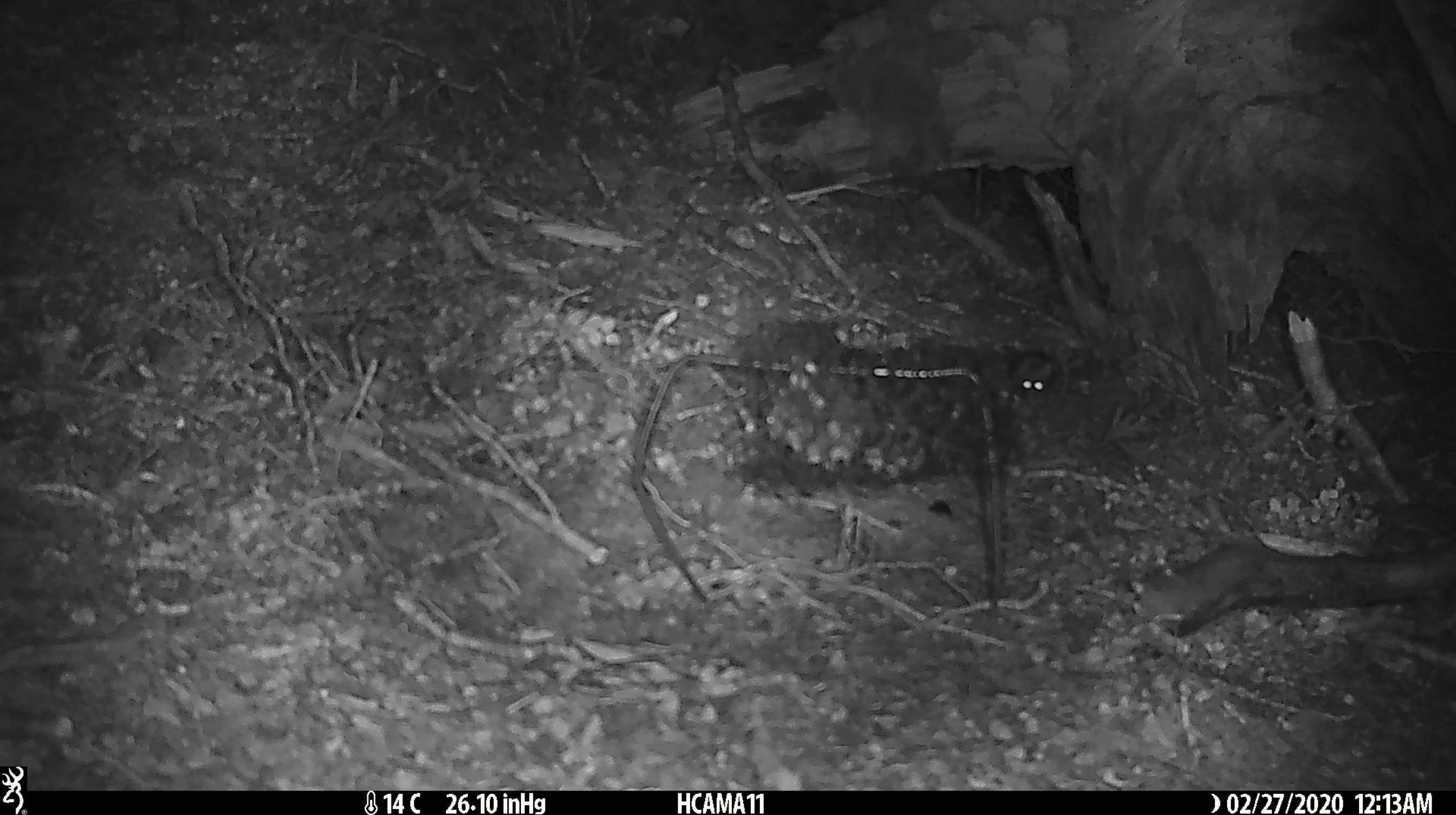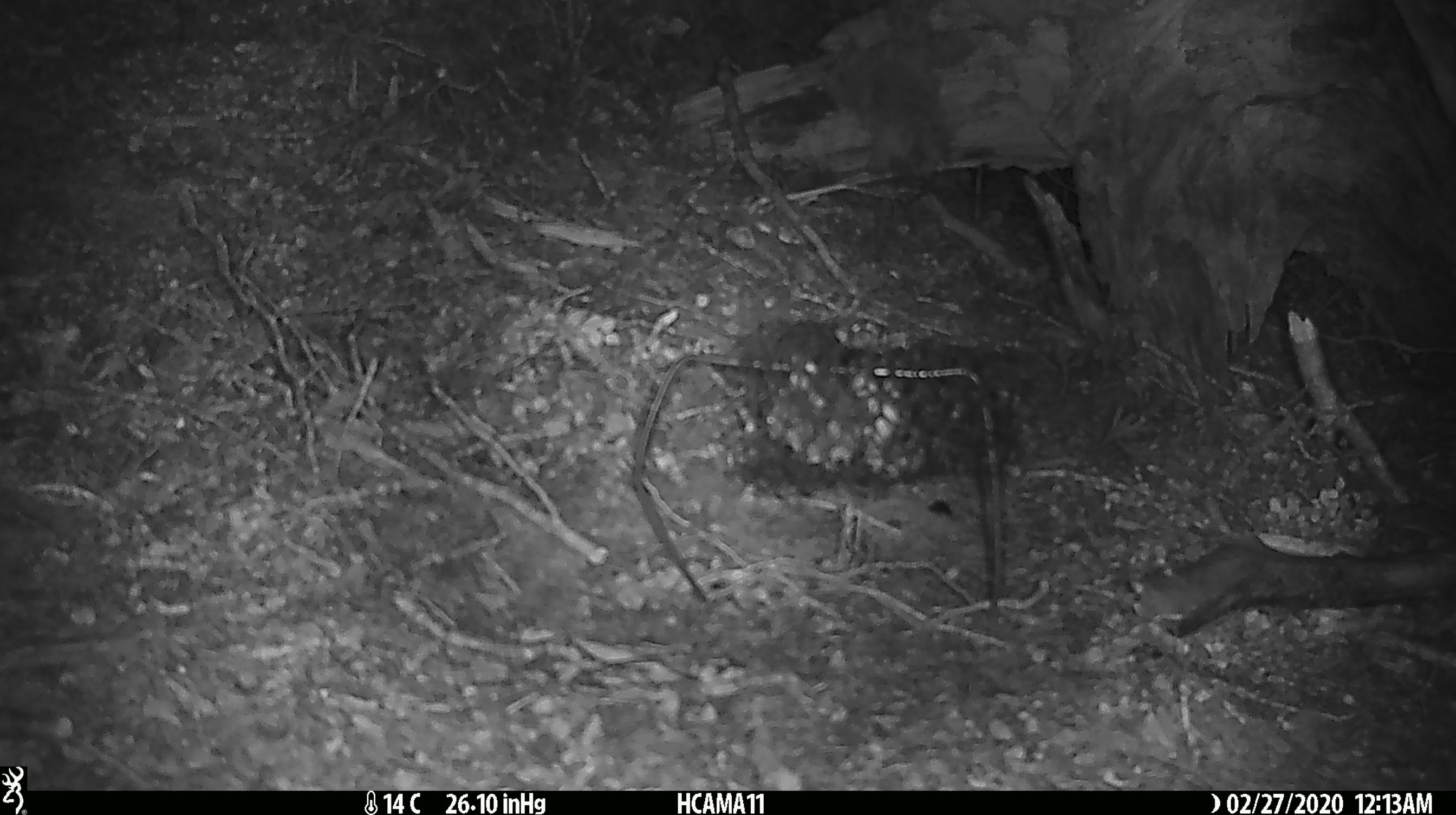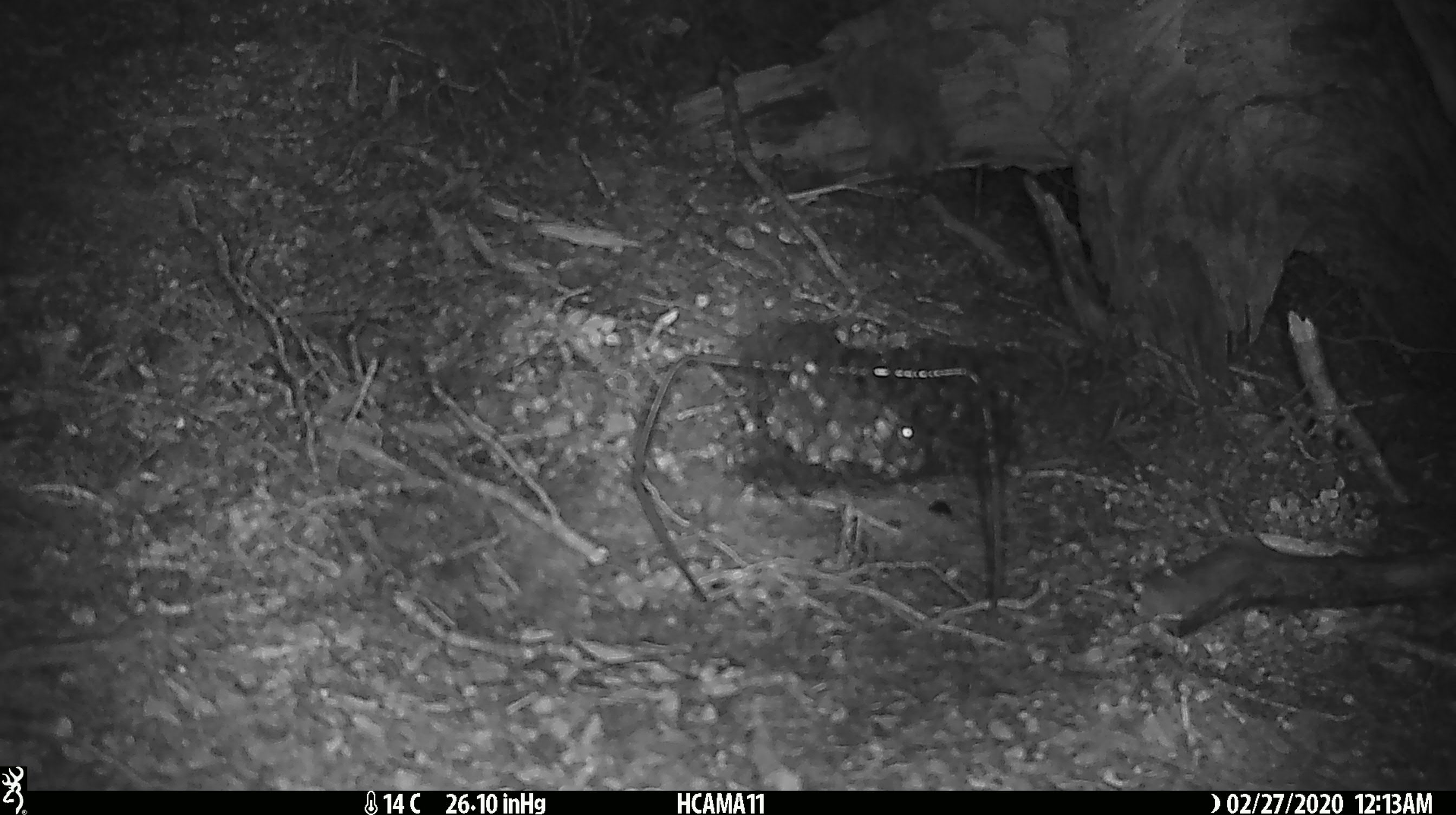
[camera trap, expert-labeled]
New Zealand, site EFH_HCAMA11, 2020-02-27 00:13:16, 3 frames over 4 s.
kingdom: Animalia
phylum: Chordata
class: Mammalia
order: Rodentia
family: Muridae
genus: Mus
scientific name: Mus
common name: mouse